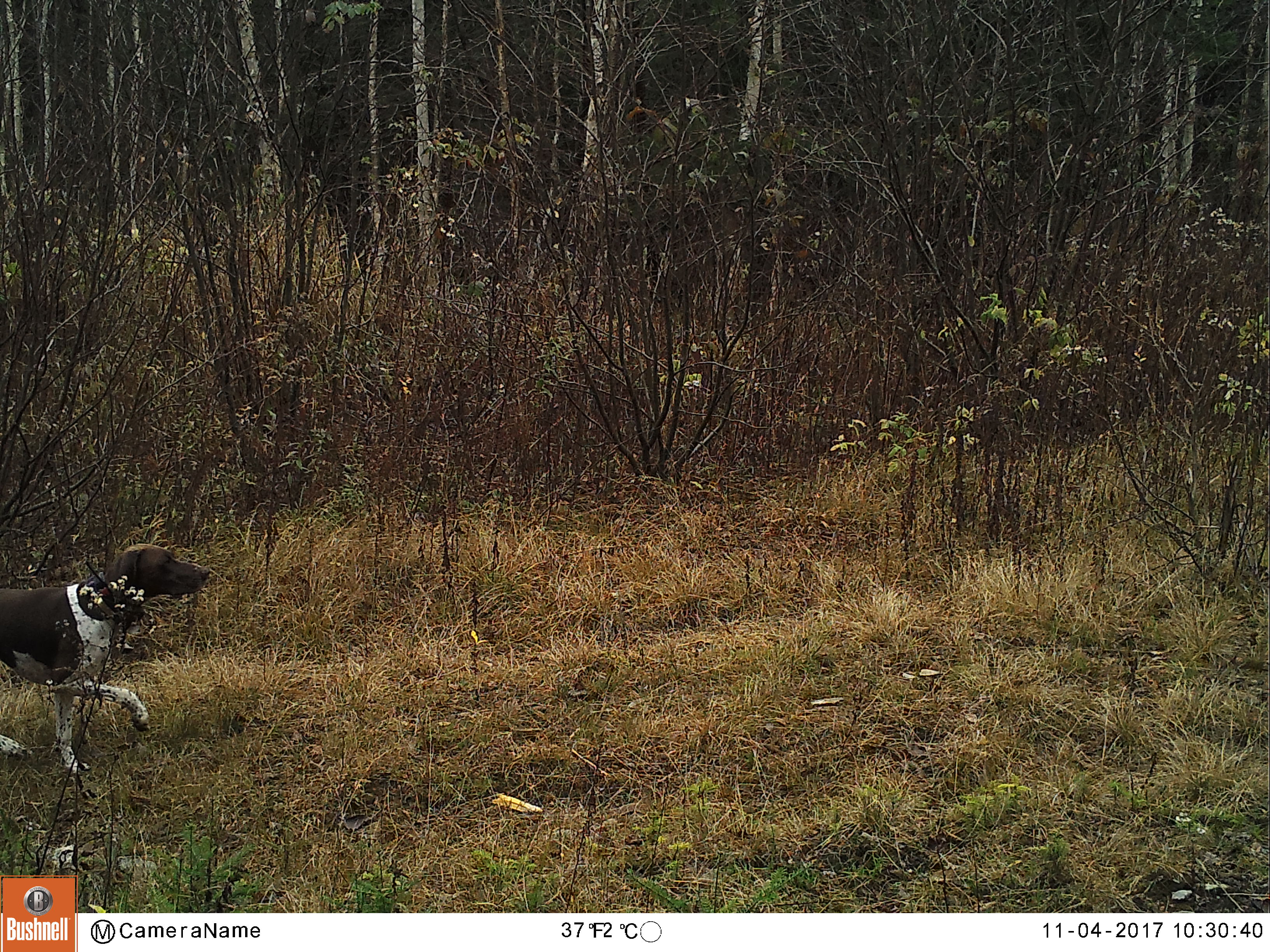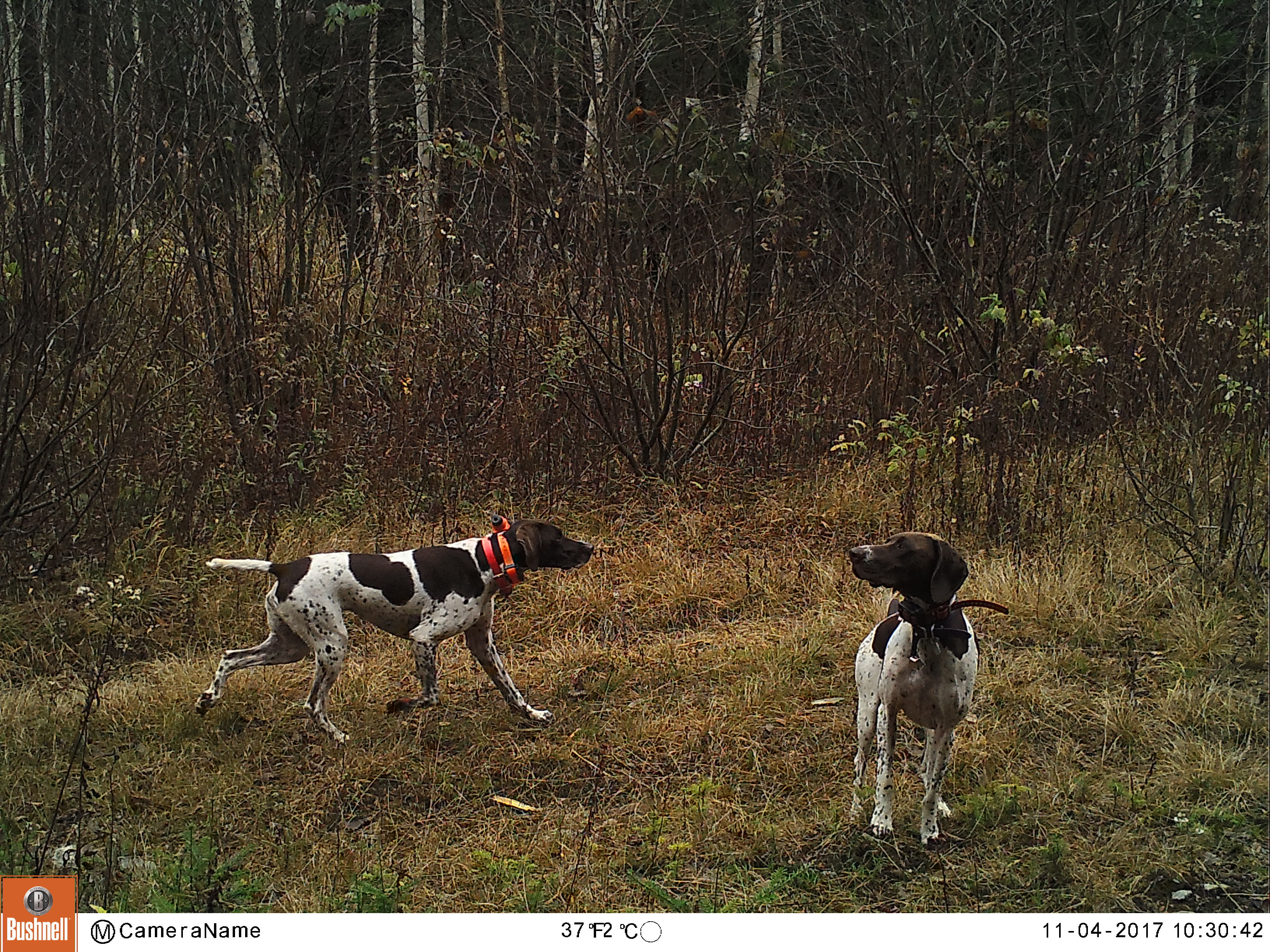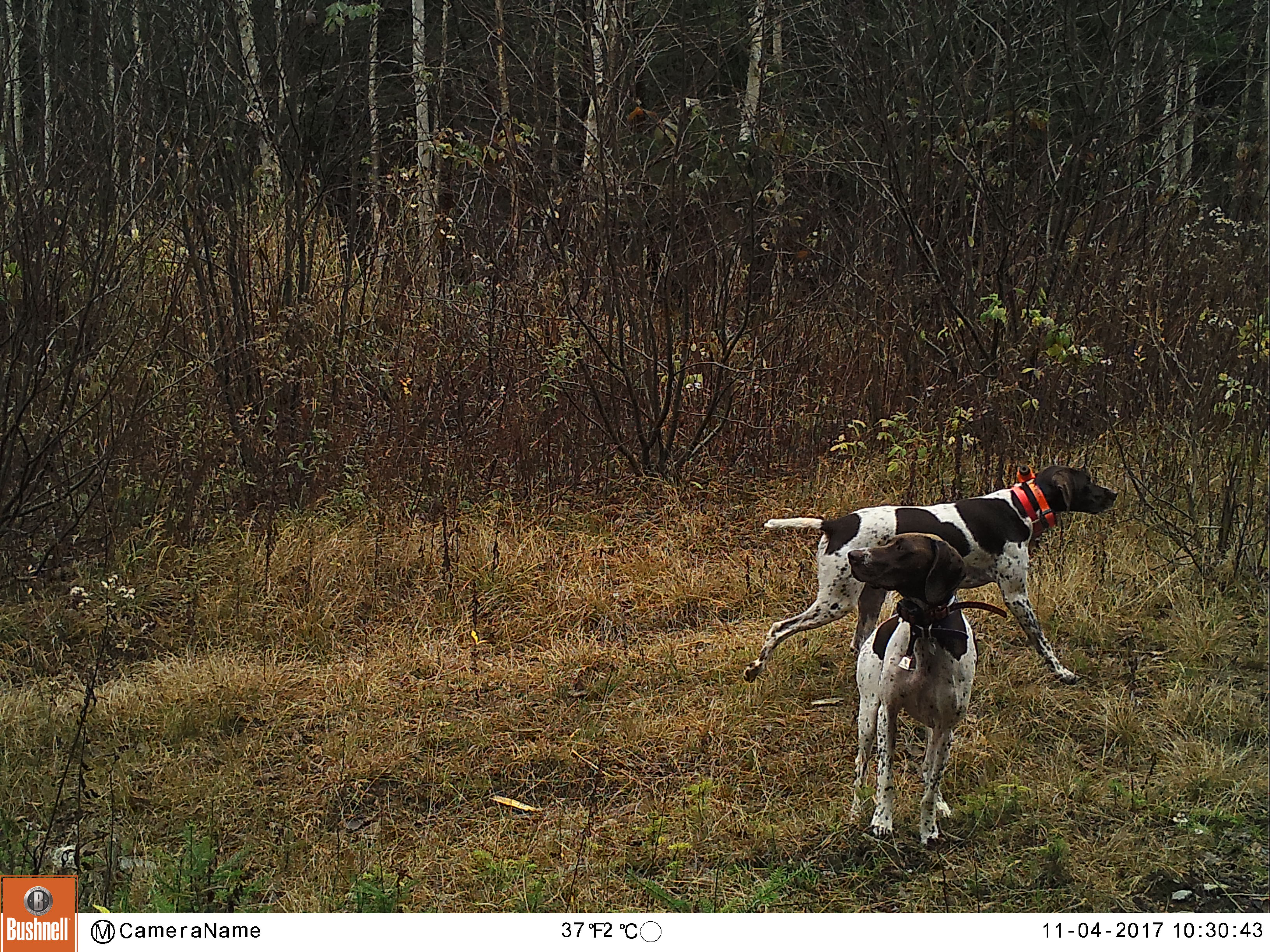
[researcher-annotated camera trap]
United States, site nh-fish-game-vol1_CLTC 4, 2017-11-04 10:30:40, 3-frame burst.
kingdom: Animalia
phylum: Chordata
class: Mammalia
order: Carnivora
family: Canidae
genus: Canis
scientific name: Canis familiaris familiaris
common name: domestic dog